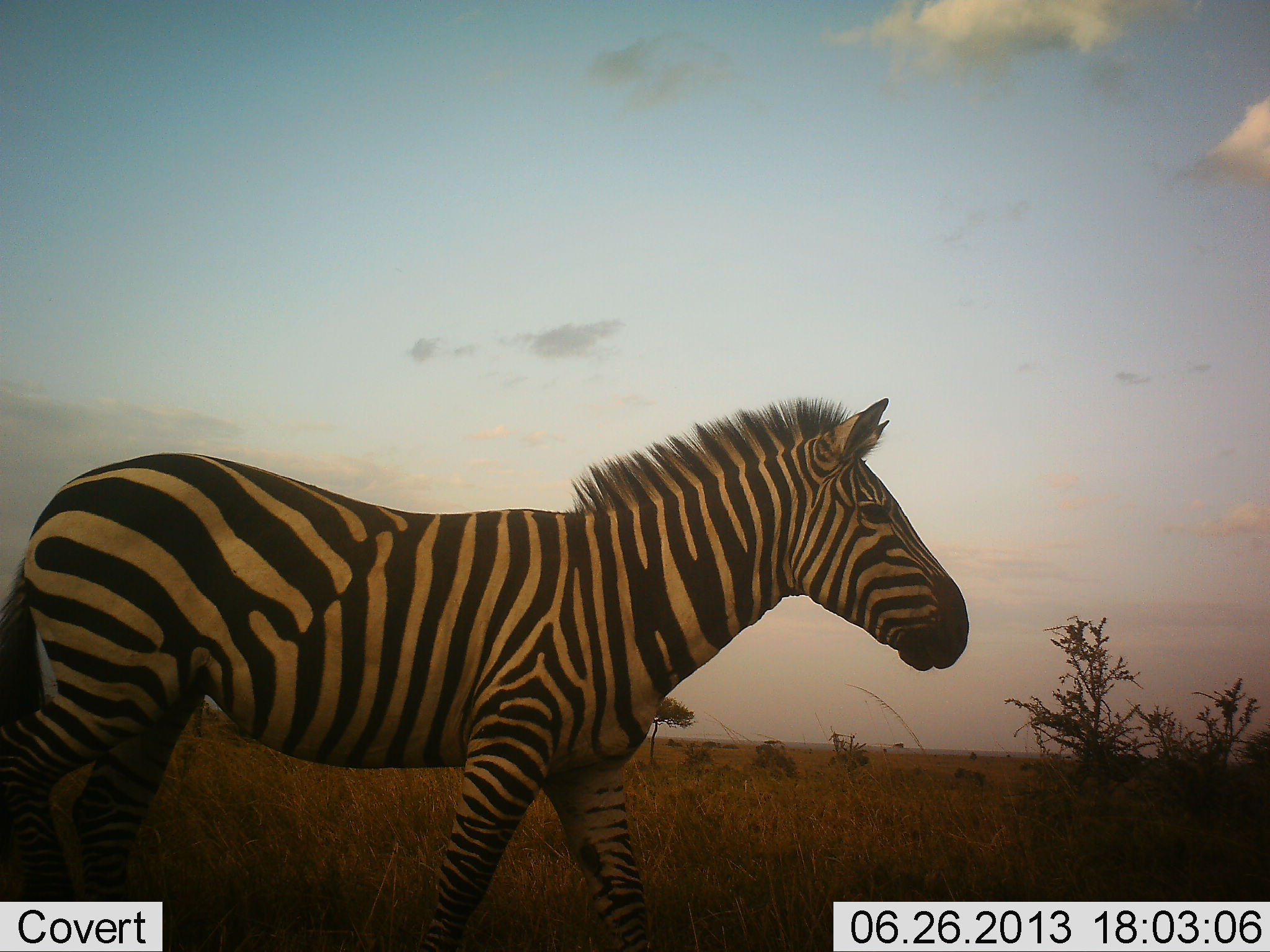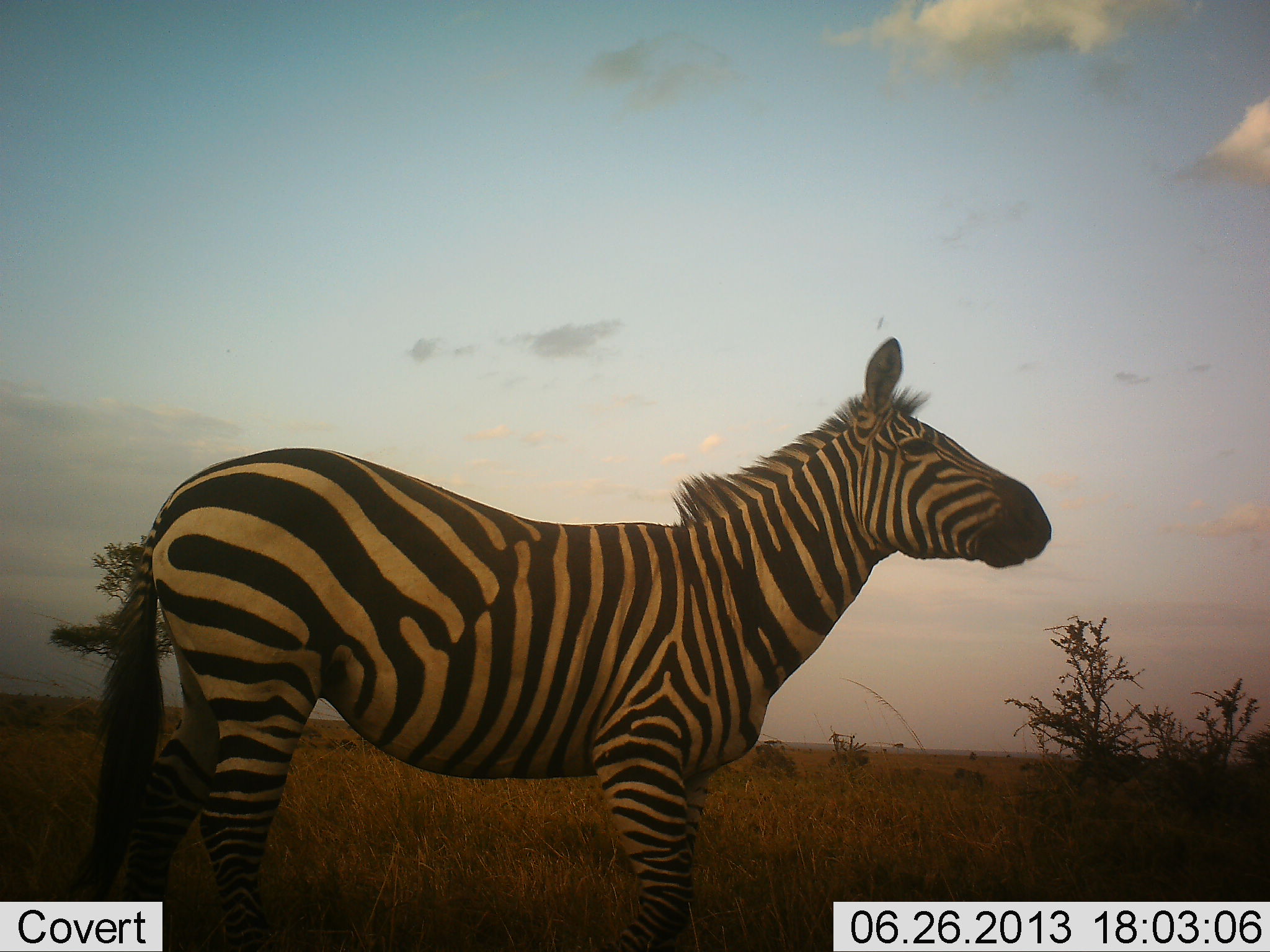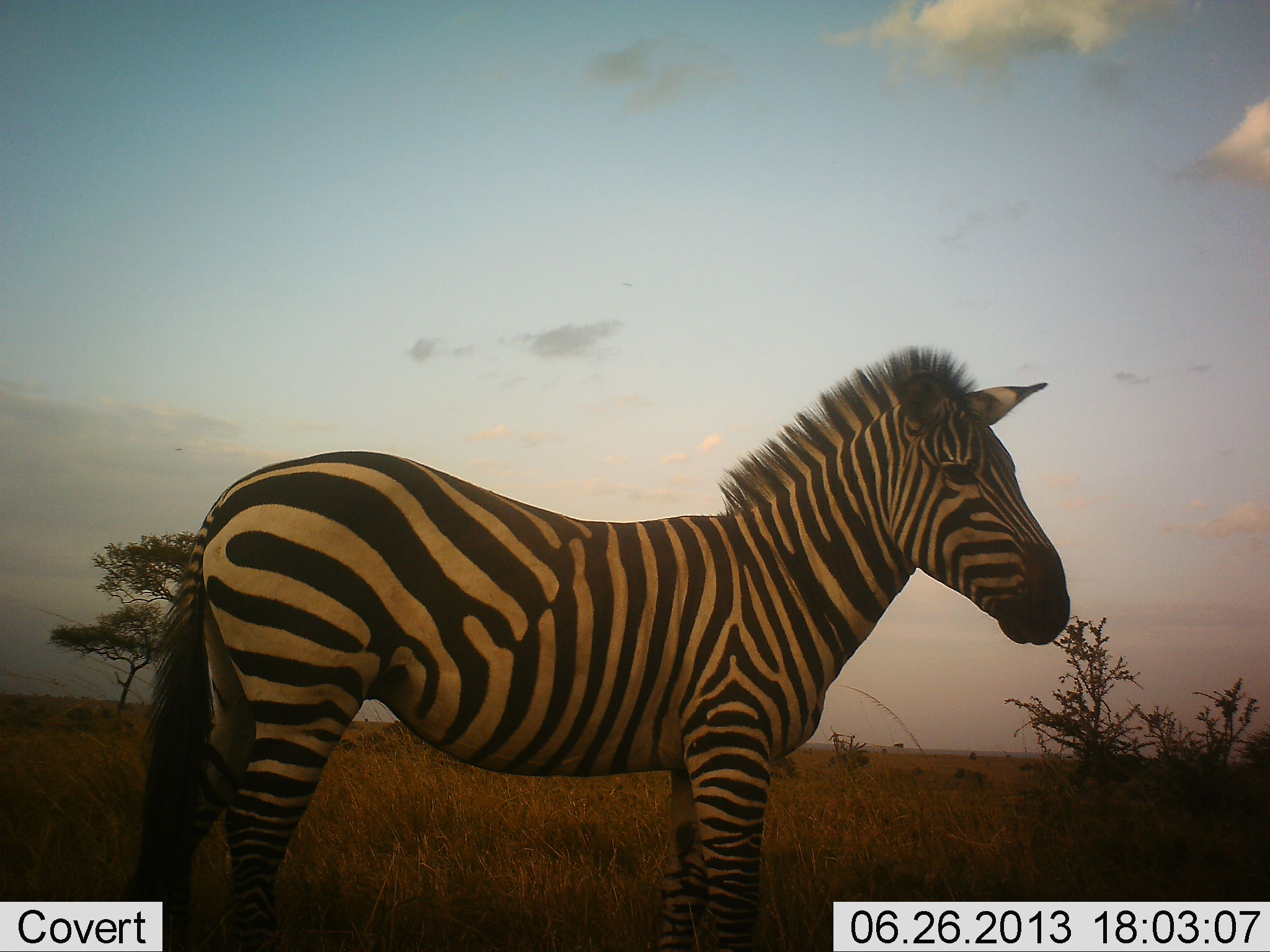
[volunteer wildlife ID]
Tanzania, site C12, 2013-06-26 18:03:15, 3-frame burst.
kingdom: Animalia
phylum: Chordata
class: Mammalia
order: Perissodactyla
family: Equidae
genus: Equus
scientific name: Equus quagga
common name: plains zebra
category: zebra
Zebra (plains zebra) (Equus quagga), count 1. Behavior (volunteer vote fractions): standing 70%, resting 0%, moving 50%, interacting 0%. Young present (vote fraction): 0%. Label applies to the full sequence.